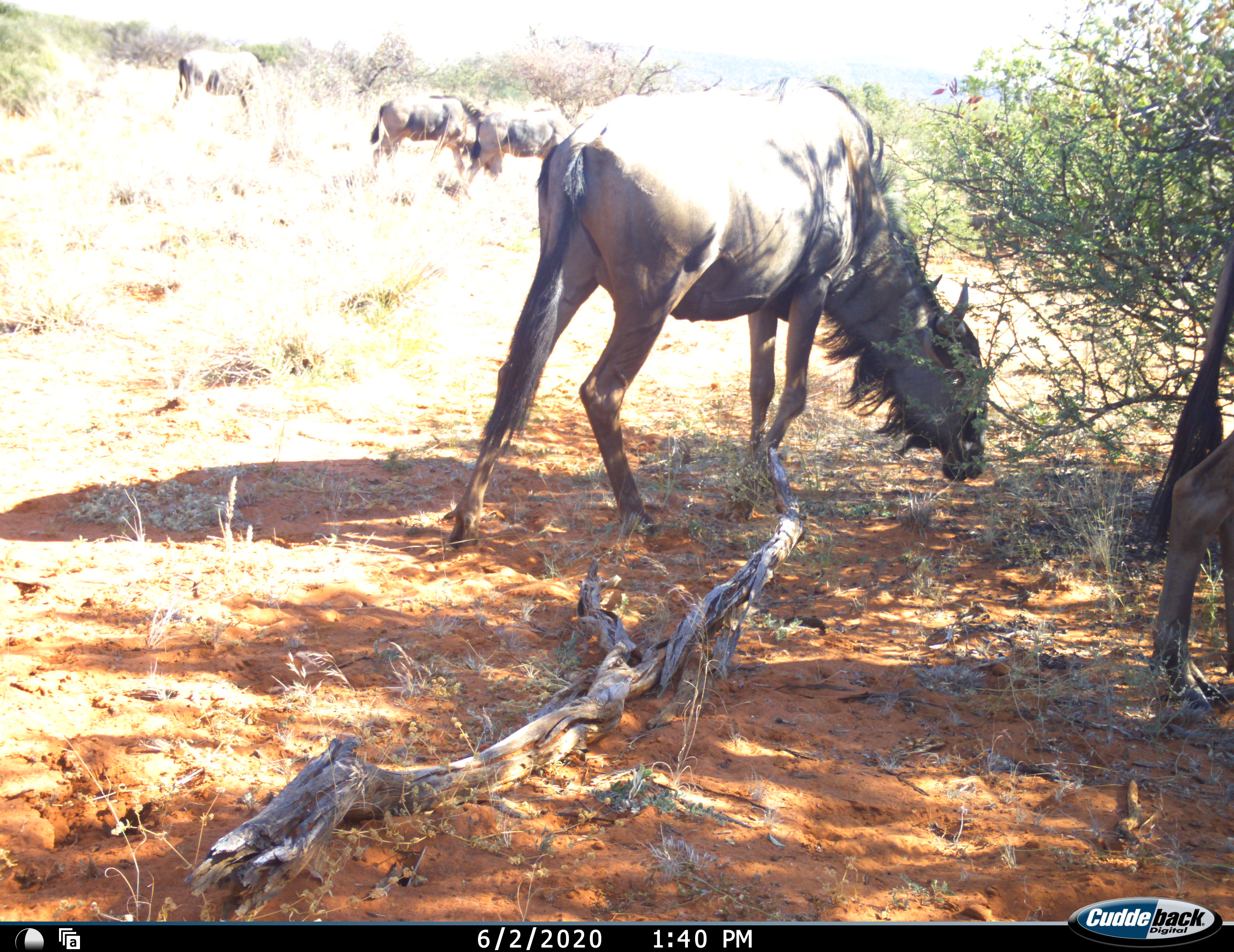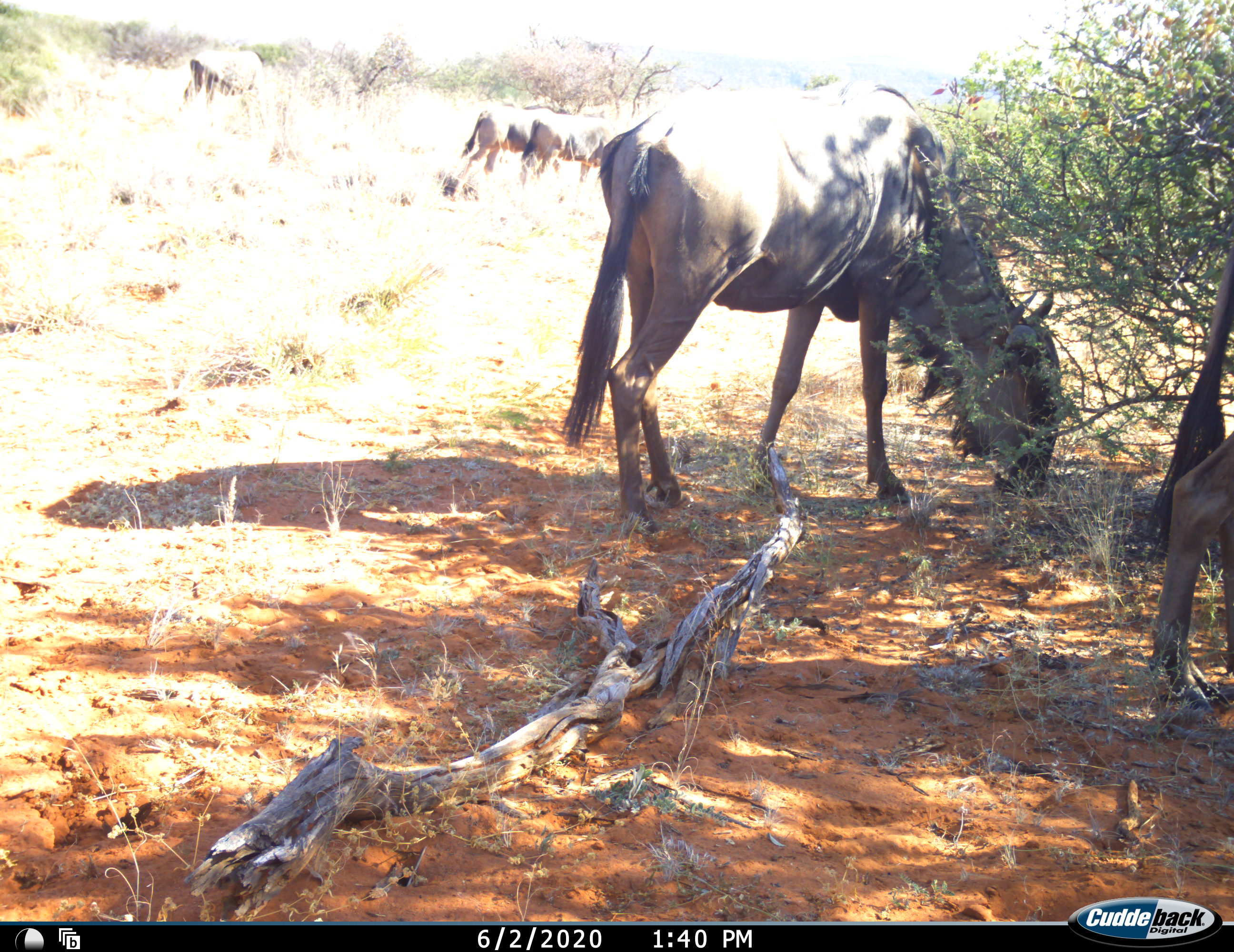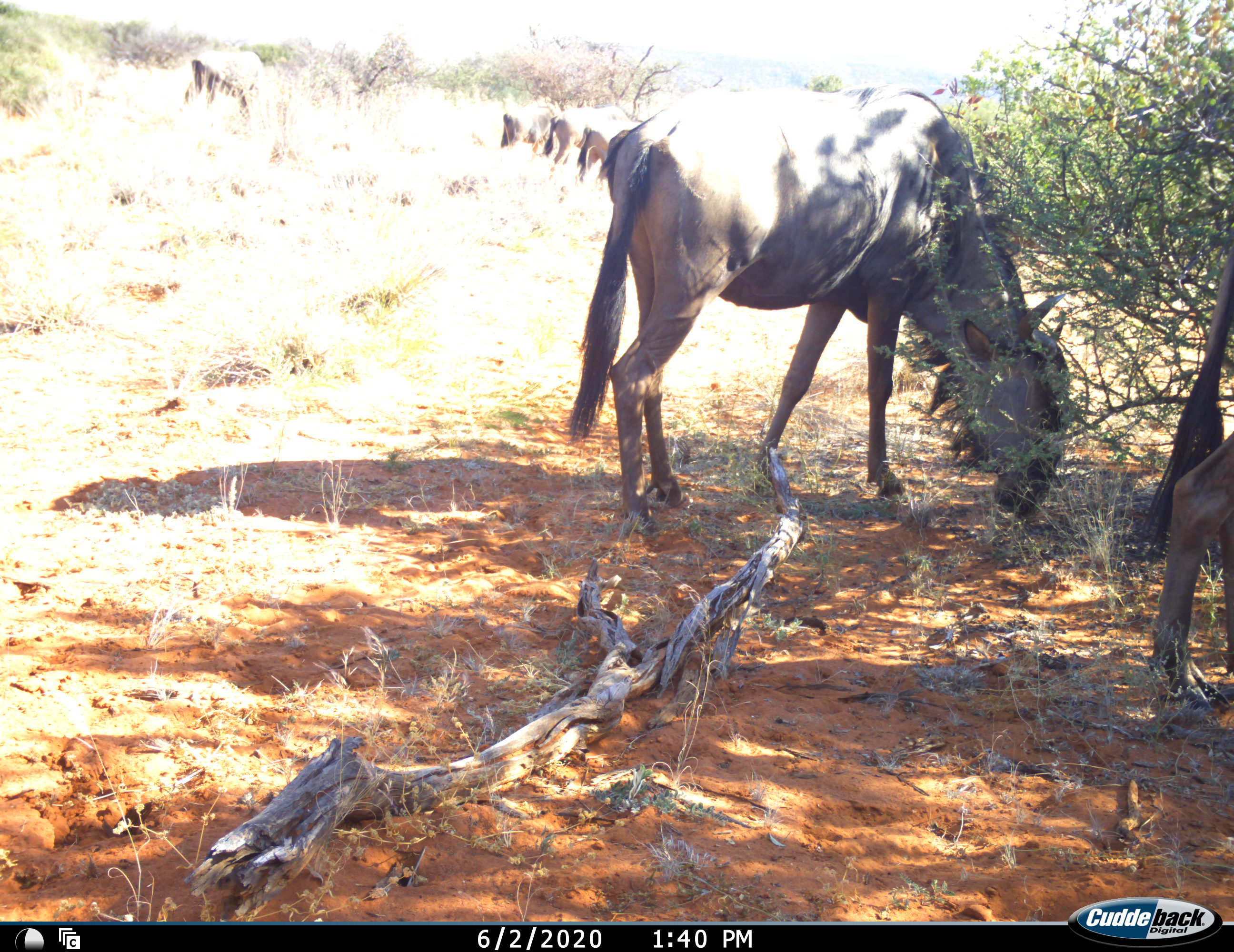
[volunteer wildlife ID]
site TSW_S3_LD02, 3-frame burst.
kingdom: Animalia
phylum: Chordata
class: Mammalia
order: Artiodactyla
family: Bovidae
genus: Connochaetes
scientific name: Connochaetes taurinus taurinus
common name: blue wildebeest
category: wildebeestblue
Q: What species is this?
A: Wildebeestblue (blue wildebeest) (Connochaetes taurinus taurinus).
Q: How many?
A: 5.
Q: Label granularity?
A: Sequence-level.